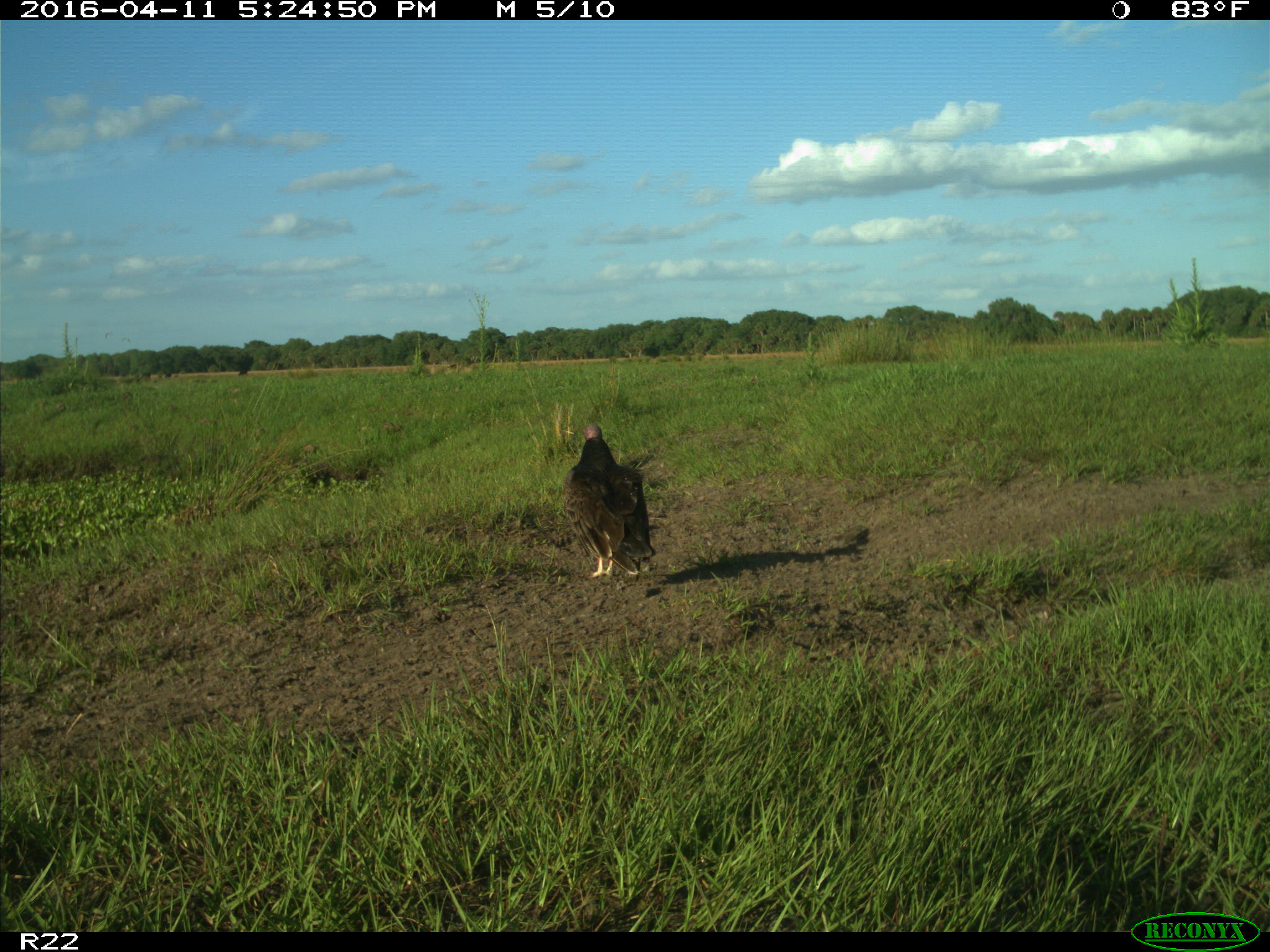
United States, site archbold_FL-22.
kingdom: Animalia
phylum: Chordata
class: Aves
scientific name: Aves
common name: birds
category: unidentified bird